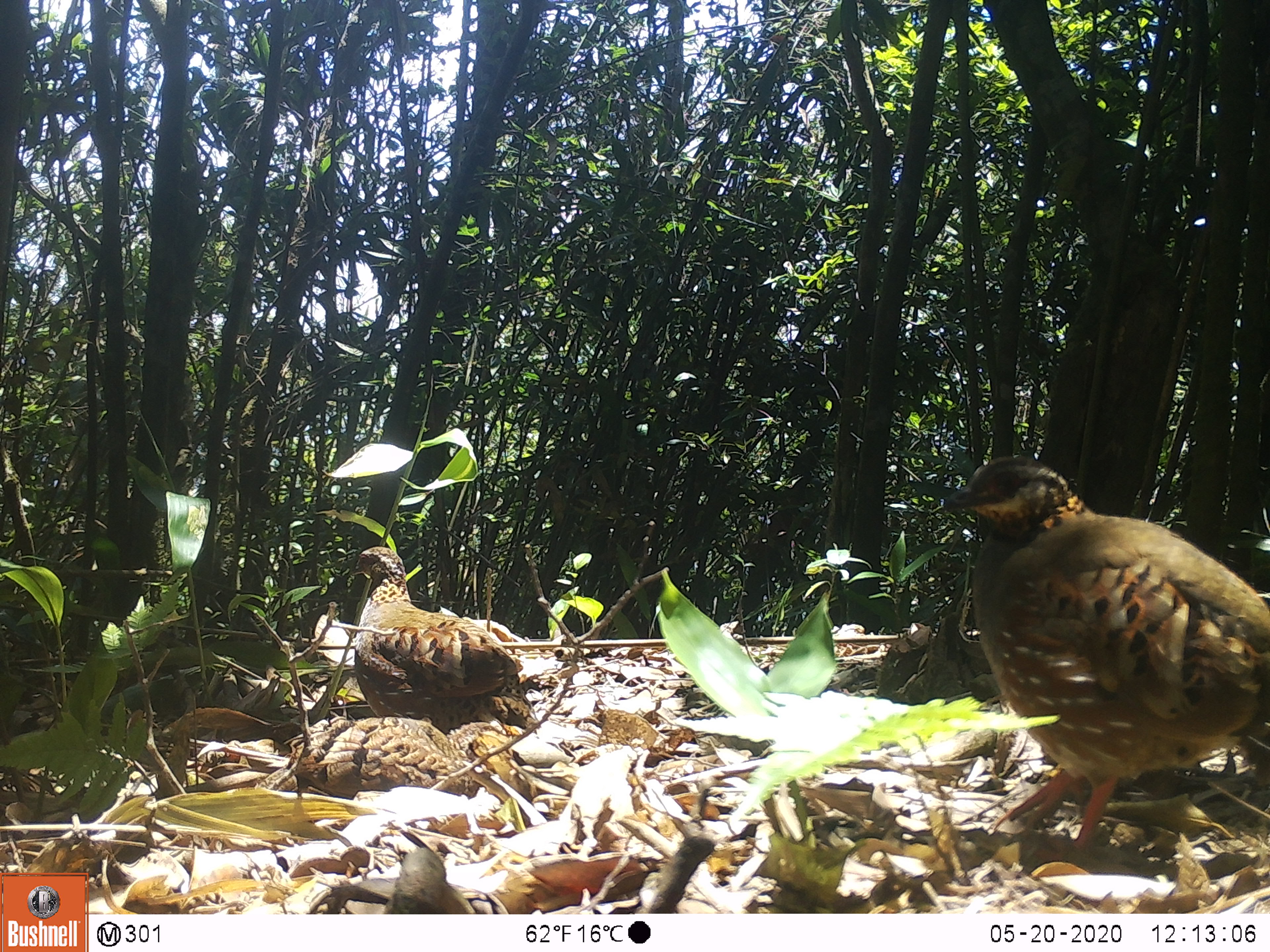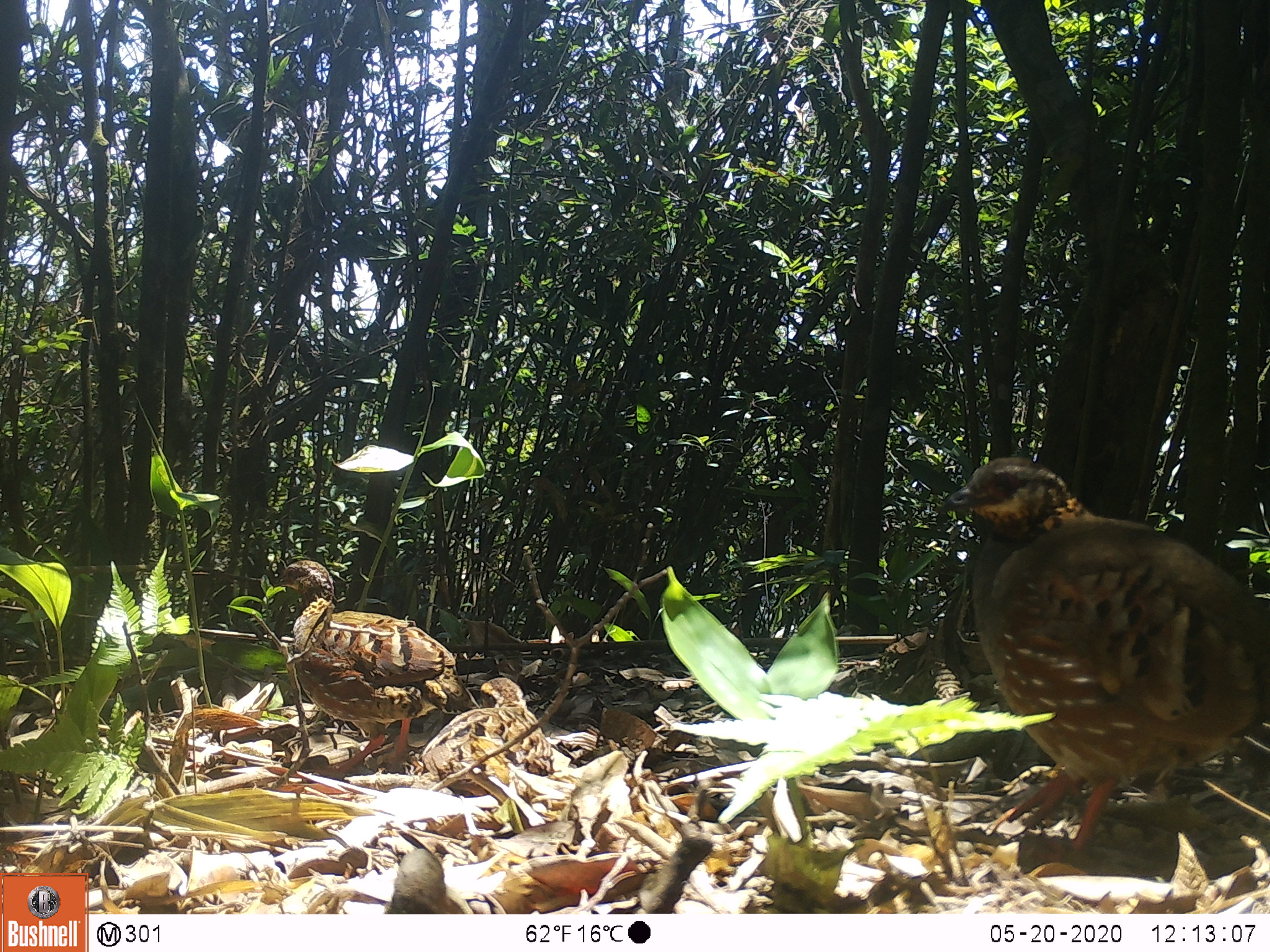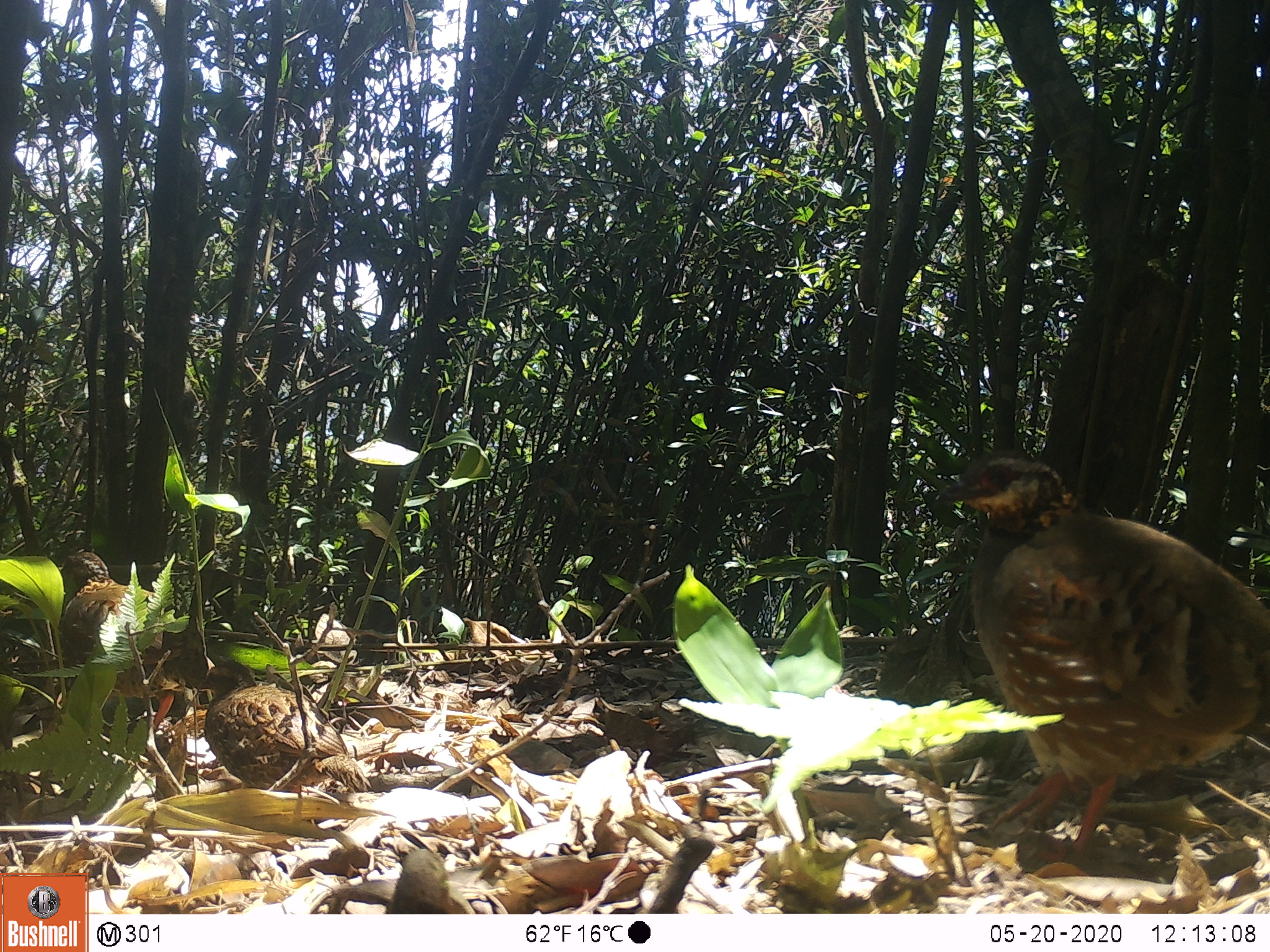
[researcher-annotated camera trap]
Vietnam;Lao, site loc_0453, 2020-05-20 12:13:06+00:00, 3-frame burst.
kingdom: Animalia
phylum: Chordata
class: Aves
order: Galliformes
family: Phasianidae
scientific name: Phasianidae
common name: partridge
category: unidentified partridge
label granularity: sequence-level